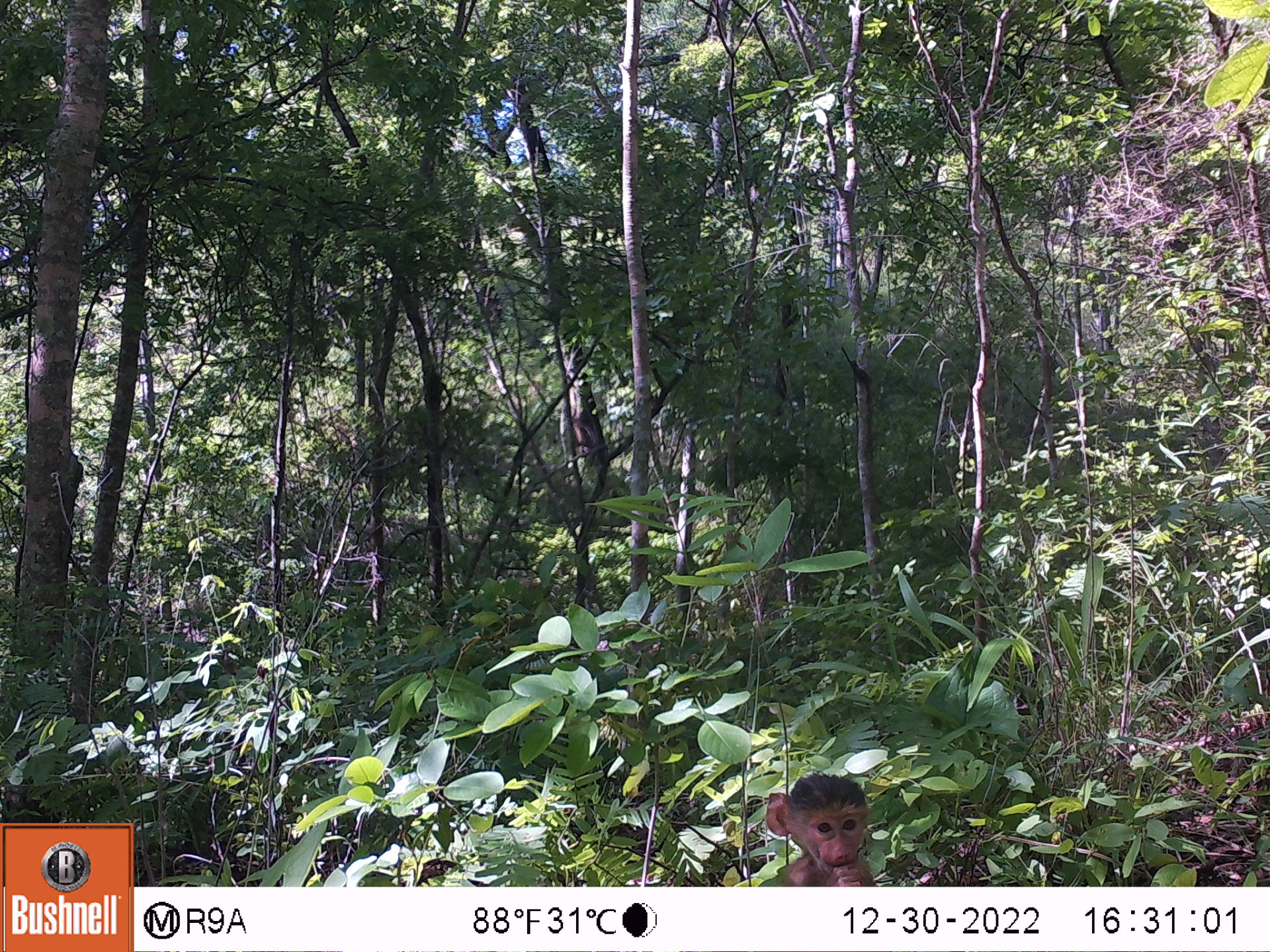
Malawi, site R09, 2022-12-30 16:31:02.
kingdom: Animalia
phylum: Chordata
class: Mammalia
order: Primates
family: Cercopithecidae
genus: Papio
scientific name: Papio cynocephalus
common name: yellow baboon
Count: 1.